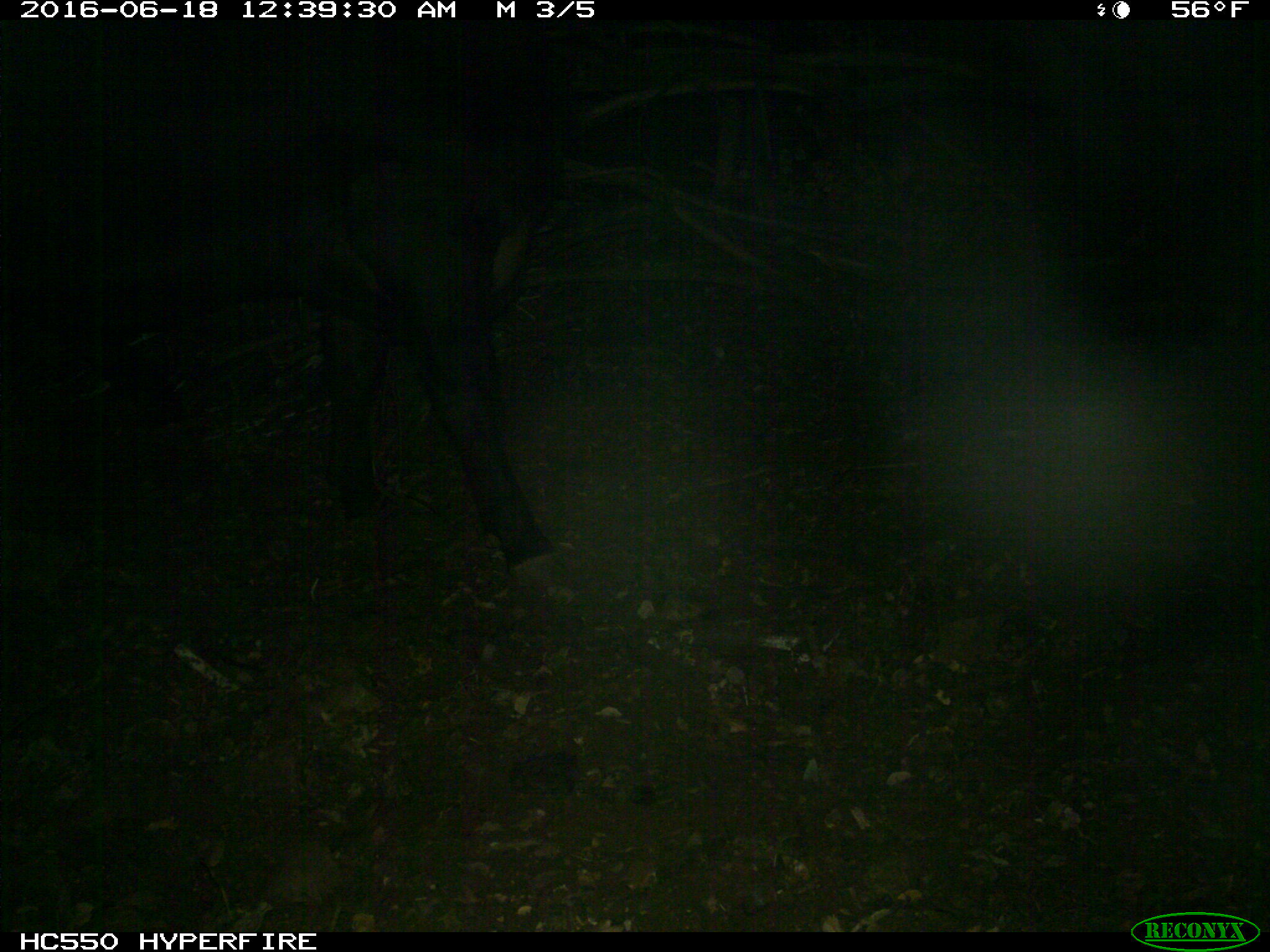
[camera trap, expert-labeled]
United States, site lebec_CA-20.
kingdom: Animalia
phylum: Chordata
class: Mammalia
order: Artiodactyla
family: Bovidae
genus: Bos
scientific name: Bos taurus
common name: domestic cow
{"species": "Bos taurus (domestic cow)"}